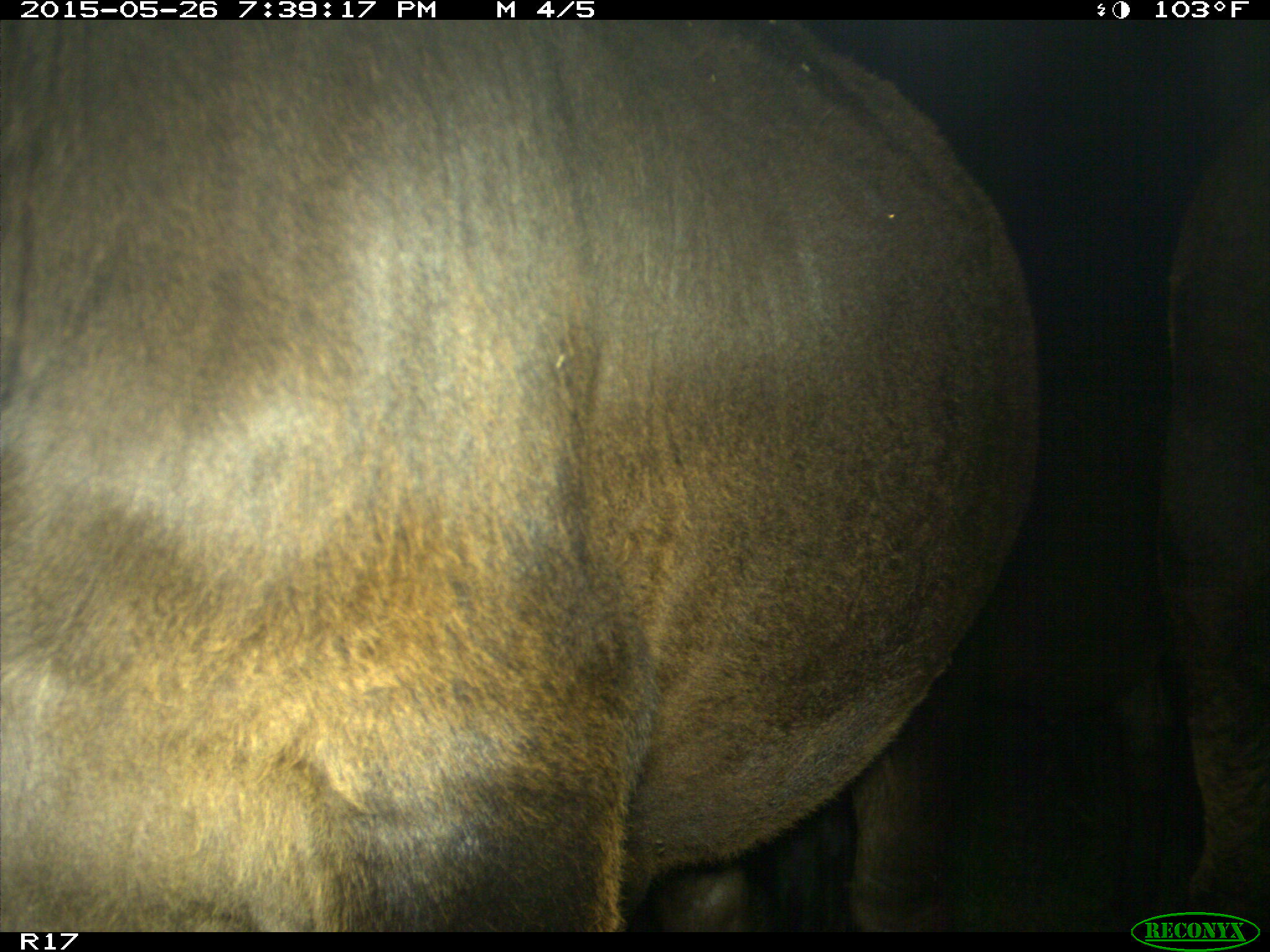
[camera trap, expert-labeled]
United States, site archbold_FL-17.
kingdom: Animalia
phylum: Chordata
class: Mammalia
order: Artiodactyla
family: Bovidae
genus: Bos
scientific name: Bos taurus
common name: domestic cow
Bos taurus (domestic cow).